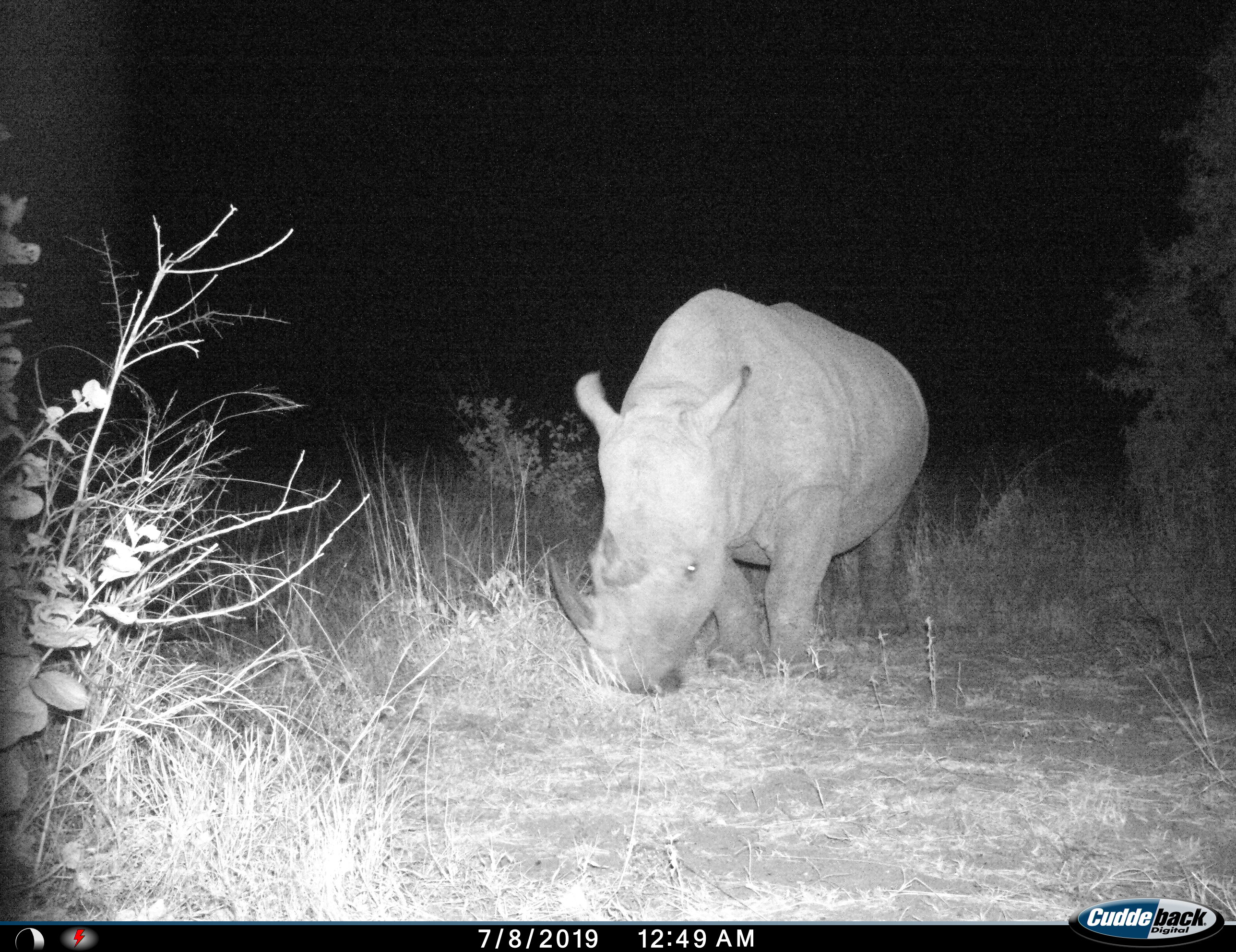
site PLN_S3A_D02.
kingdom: Animalia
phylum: Chordata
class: Mammalia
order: Perissodactyla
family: Rhinocerotidae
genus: Ceratotherium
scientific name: Ceratotherium simum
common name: white rhinoceros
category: rhinoceroswhite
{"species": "rhinoceroswhite (white rhinoceros) (Ceratotherium simum)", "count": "1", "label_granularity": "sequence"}